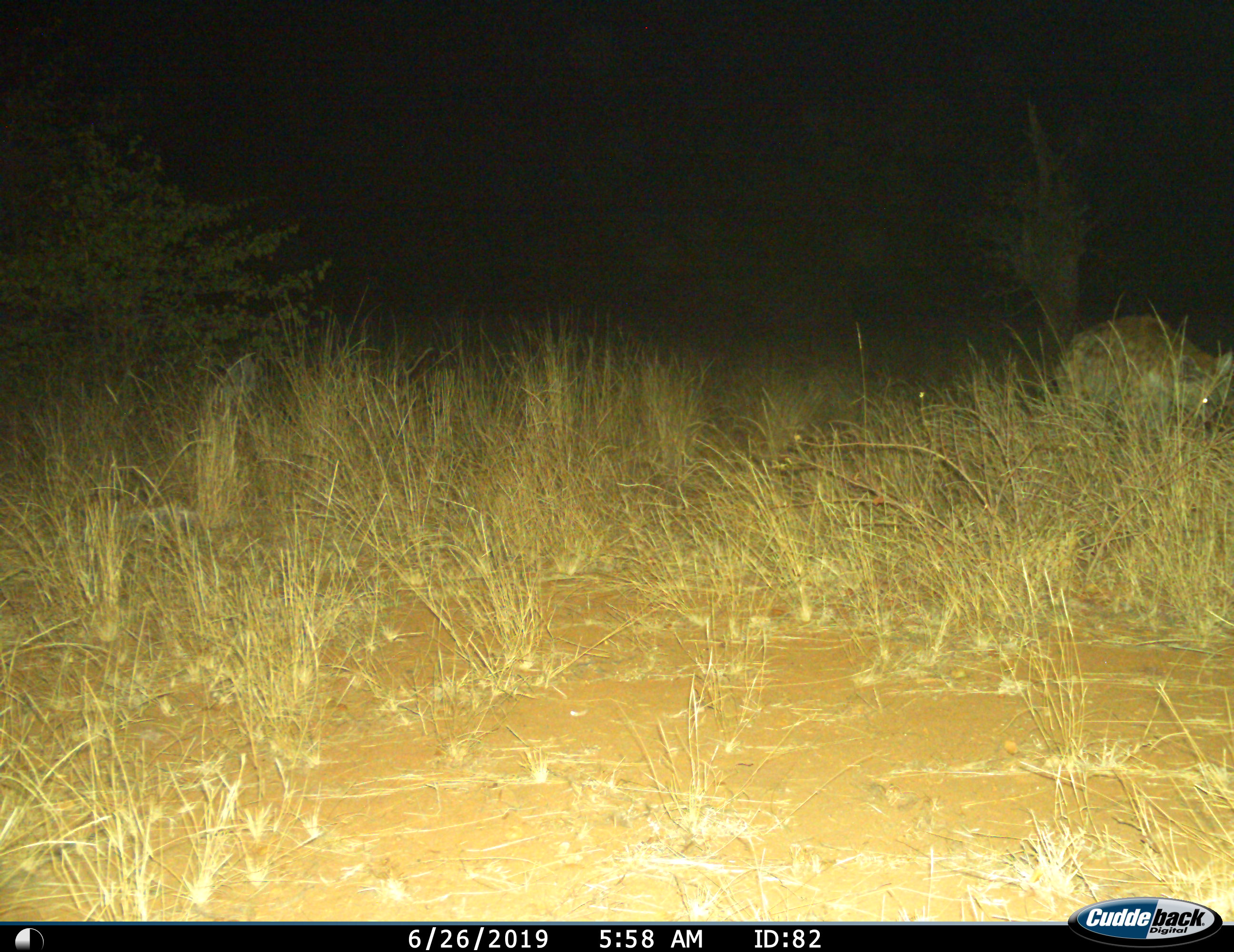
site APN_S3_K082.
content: unidentified animal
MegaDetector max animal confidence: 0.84